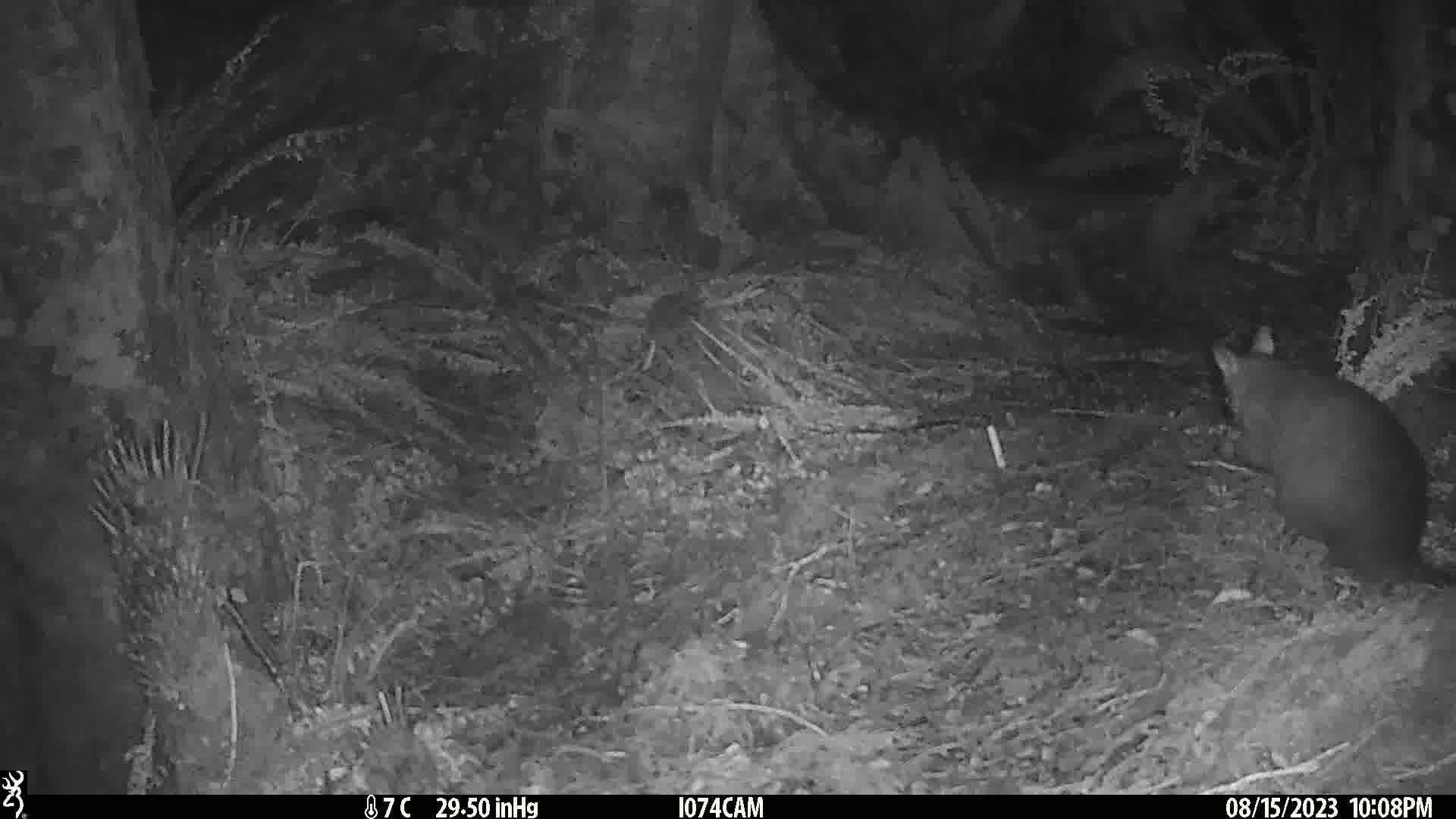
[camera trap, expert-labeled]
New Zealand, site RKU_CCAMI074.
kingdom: Animalia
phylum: Chordata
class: Mammalia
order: Diprotodontia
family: Phalangeridae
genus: Trichosurus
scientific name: Trichosurus vulpecula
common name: common brushtail possum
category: possum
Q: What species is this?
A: Possum (common brushtail possum) (Trichosurus vulpecula).